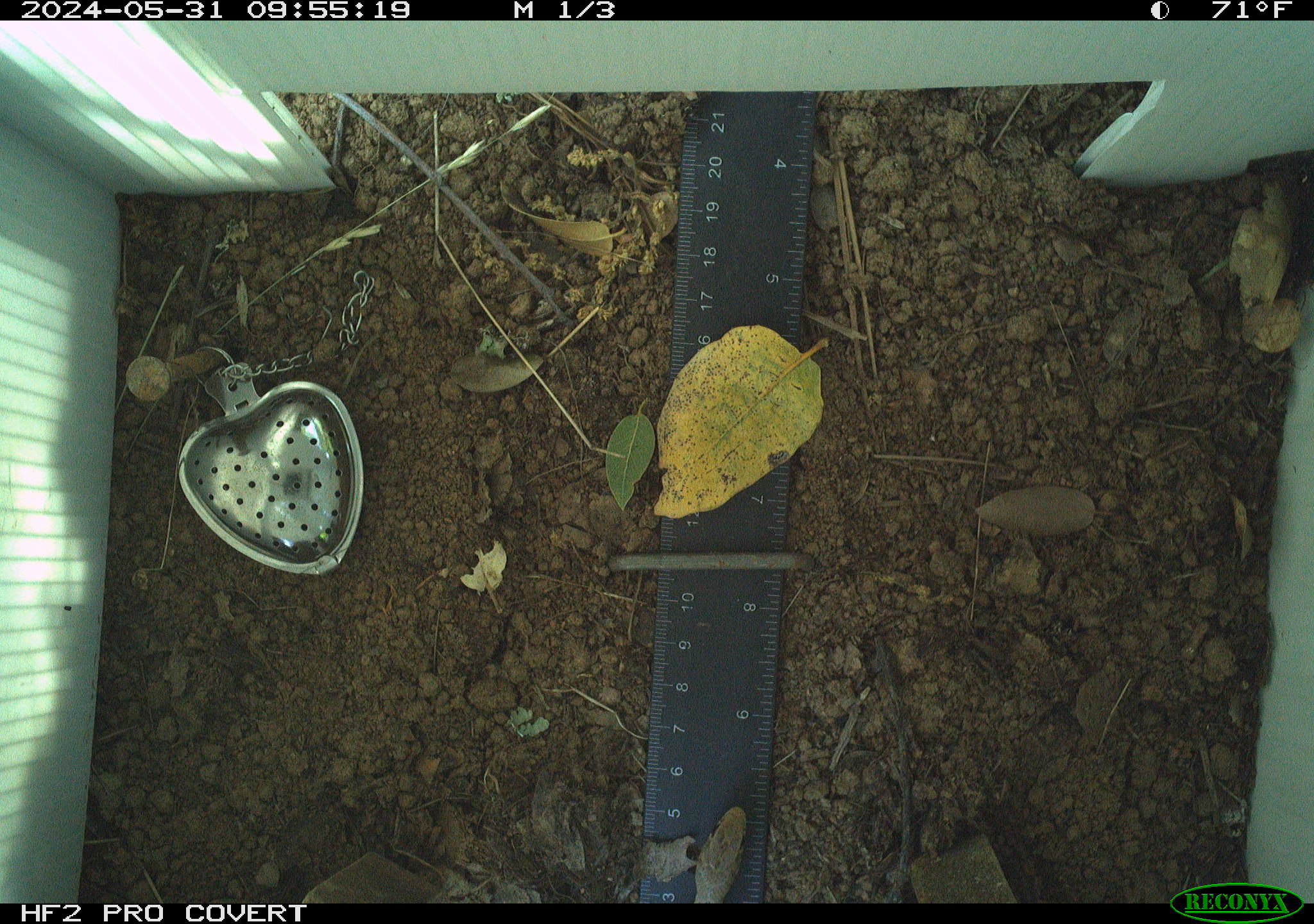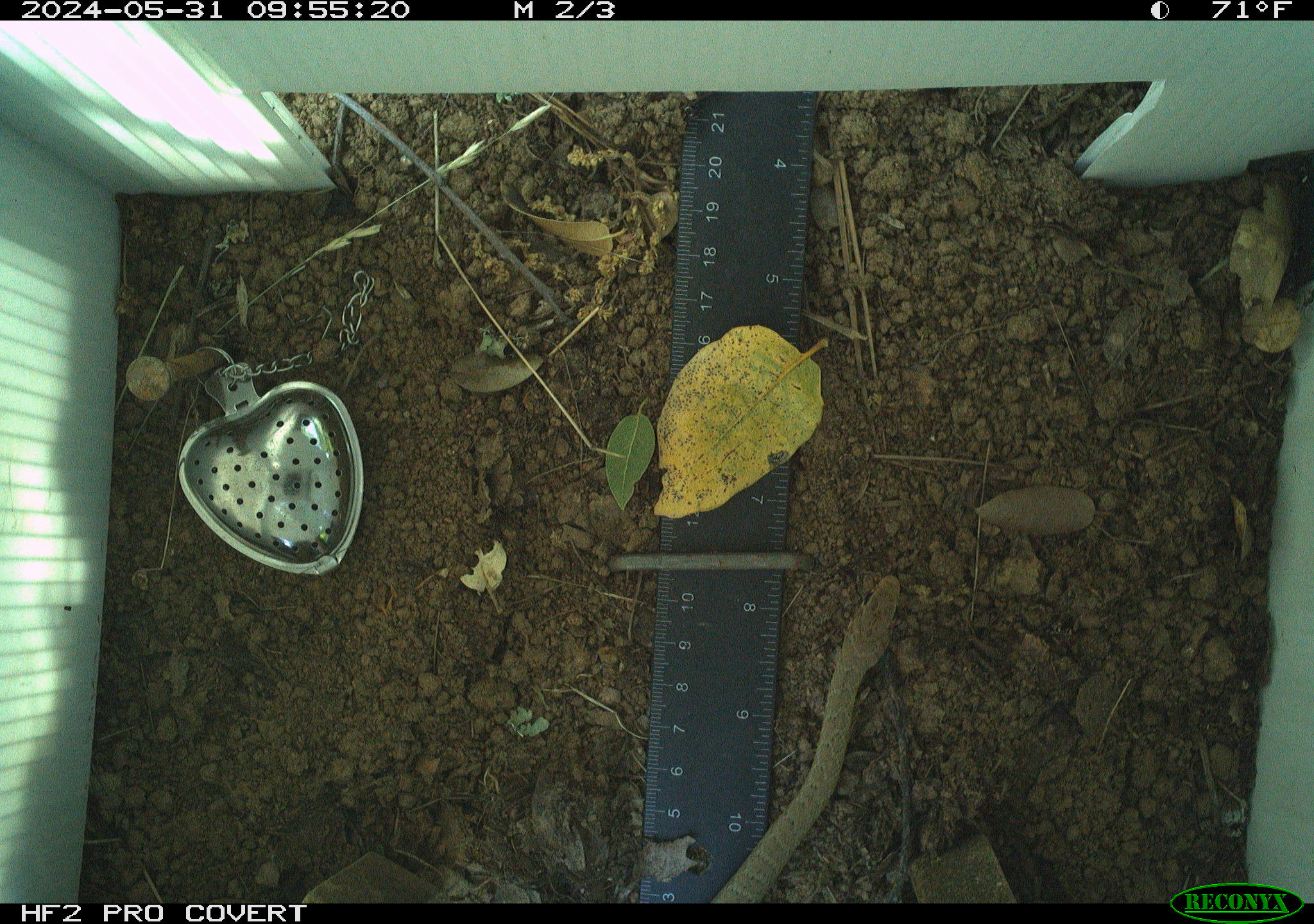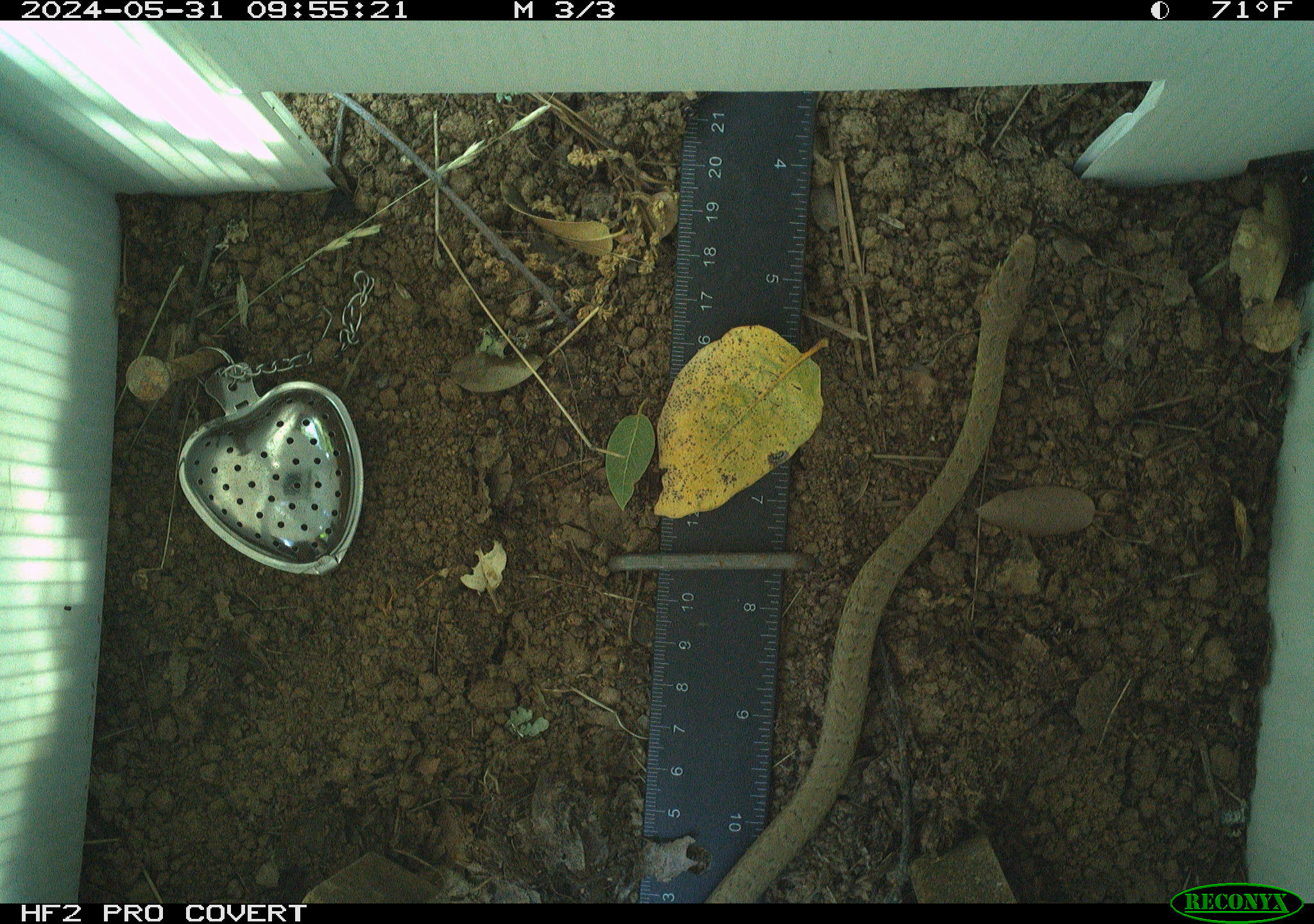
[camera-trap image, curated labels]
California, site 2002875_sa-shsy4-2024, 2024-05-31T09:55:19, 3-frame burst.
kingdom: Animalia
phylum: Chordata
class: Reptilia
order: Squamata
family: Colubridae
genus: Coluber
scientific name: Coluber constrictor mormon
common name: western yellow-bellied racer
Western yellow-bellied racer (Coluber constrictor mormon).